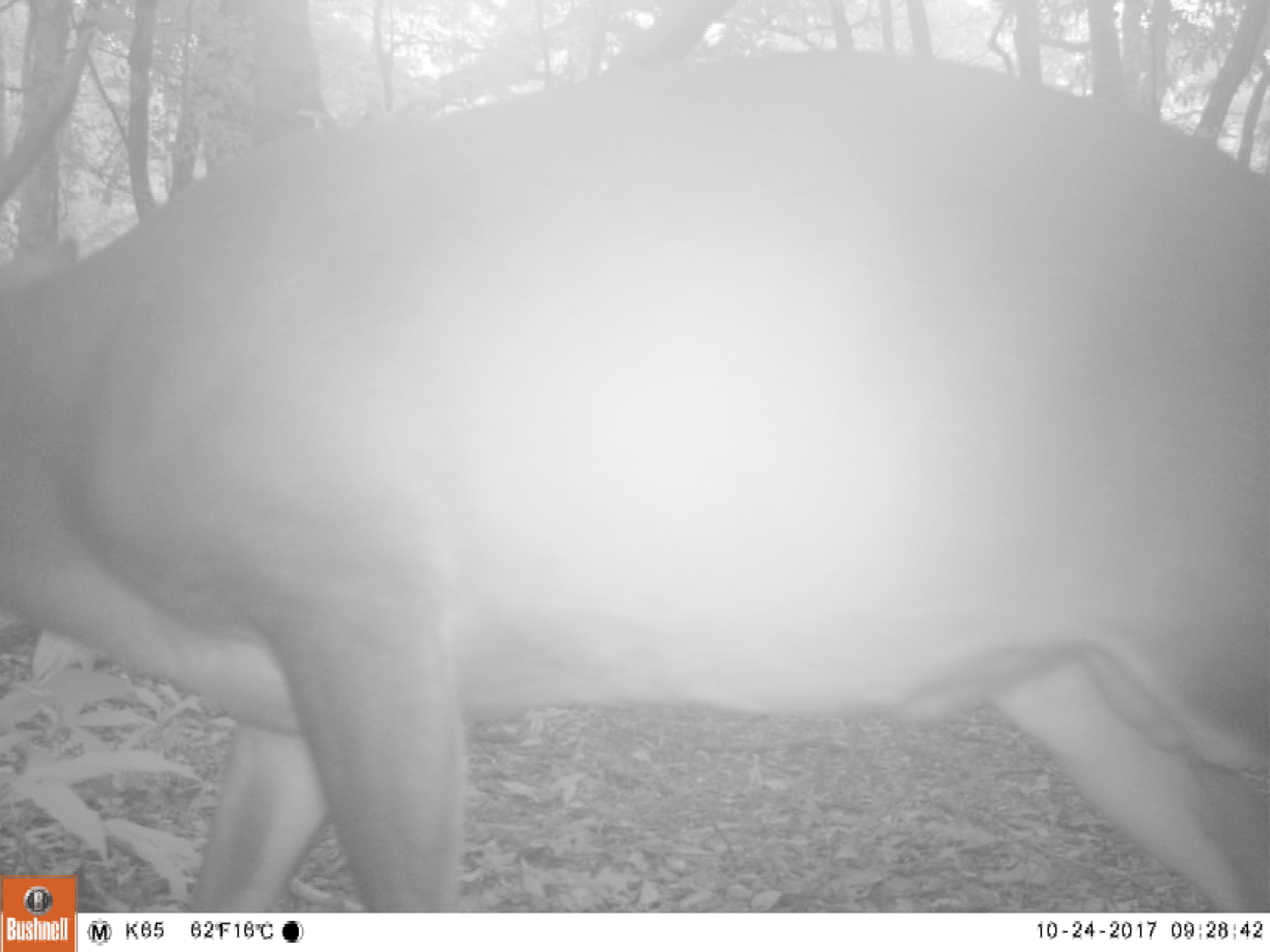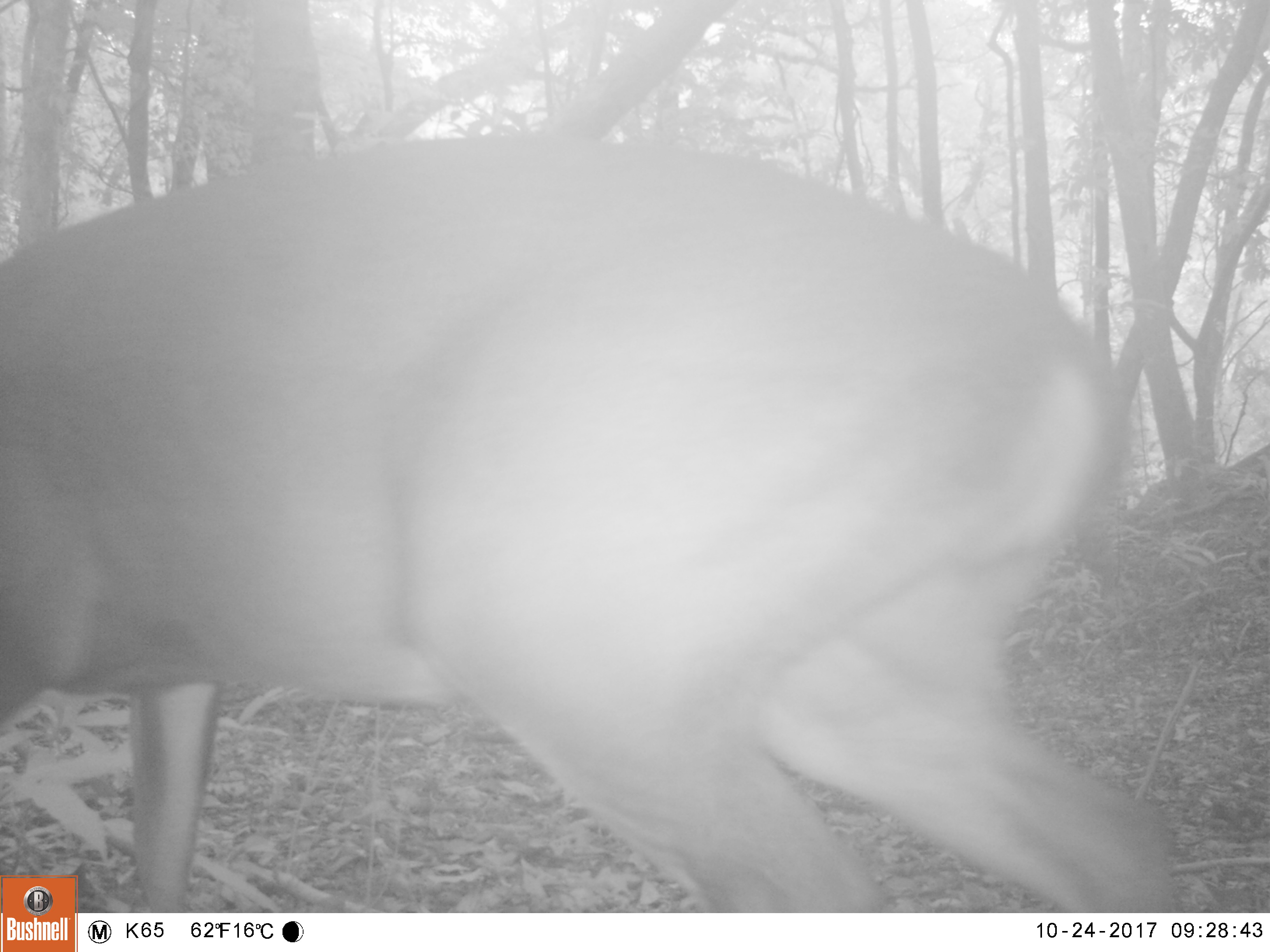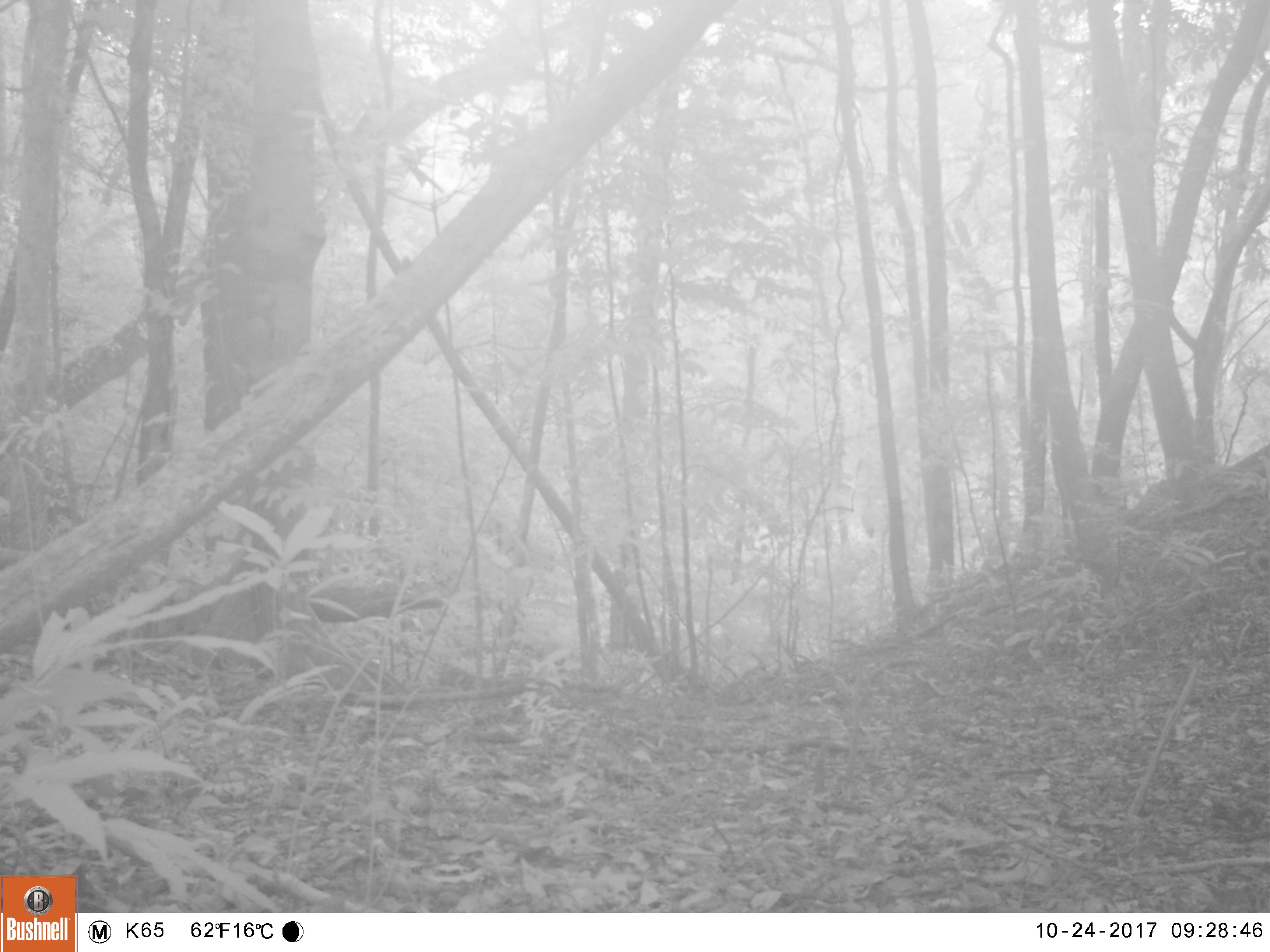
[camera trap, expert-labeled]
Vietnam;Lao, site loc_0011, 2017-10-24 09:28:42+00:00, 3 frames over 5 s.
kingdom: Animalia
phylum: Chordata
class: Mammalia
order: Artiodactyla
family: Cervidae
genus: Muntiacus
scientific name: Muntiacus vuquangensis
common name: large-antlered muntjac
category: large antlered muntjac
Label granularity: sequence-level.